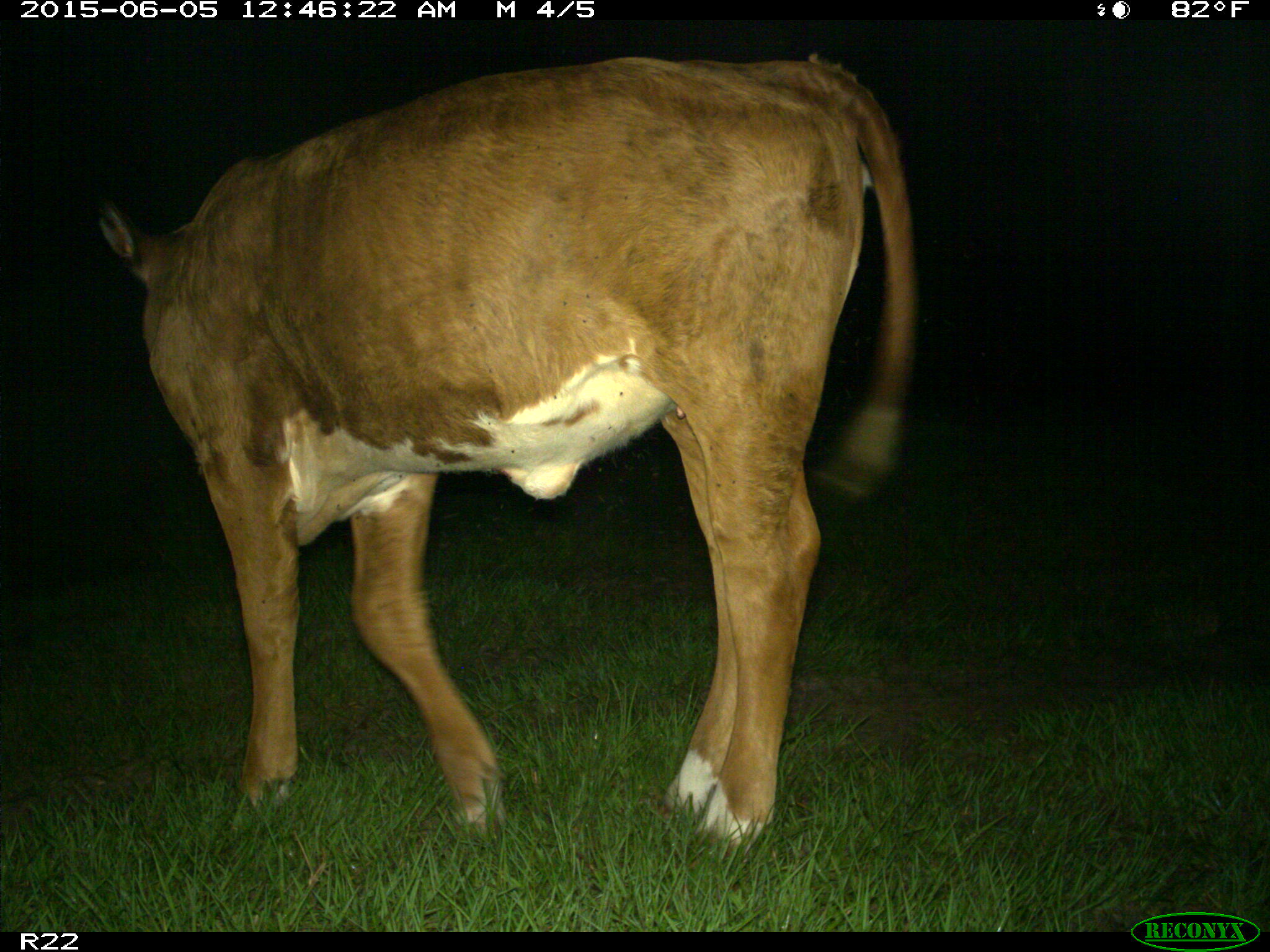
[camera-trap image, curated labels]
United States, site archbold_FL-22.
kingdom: Animalia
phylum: Chordata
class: Mammalia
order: Artiodactyla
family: Bovidae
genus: Bos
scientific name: Bos taurus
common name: domestic cow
Bos taurus (domestic cow).